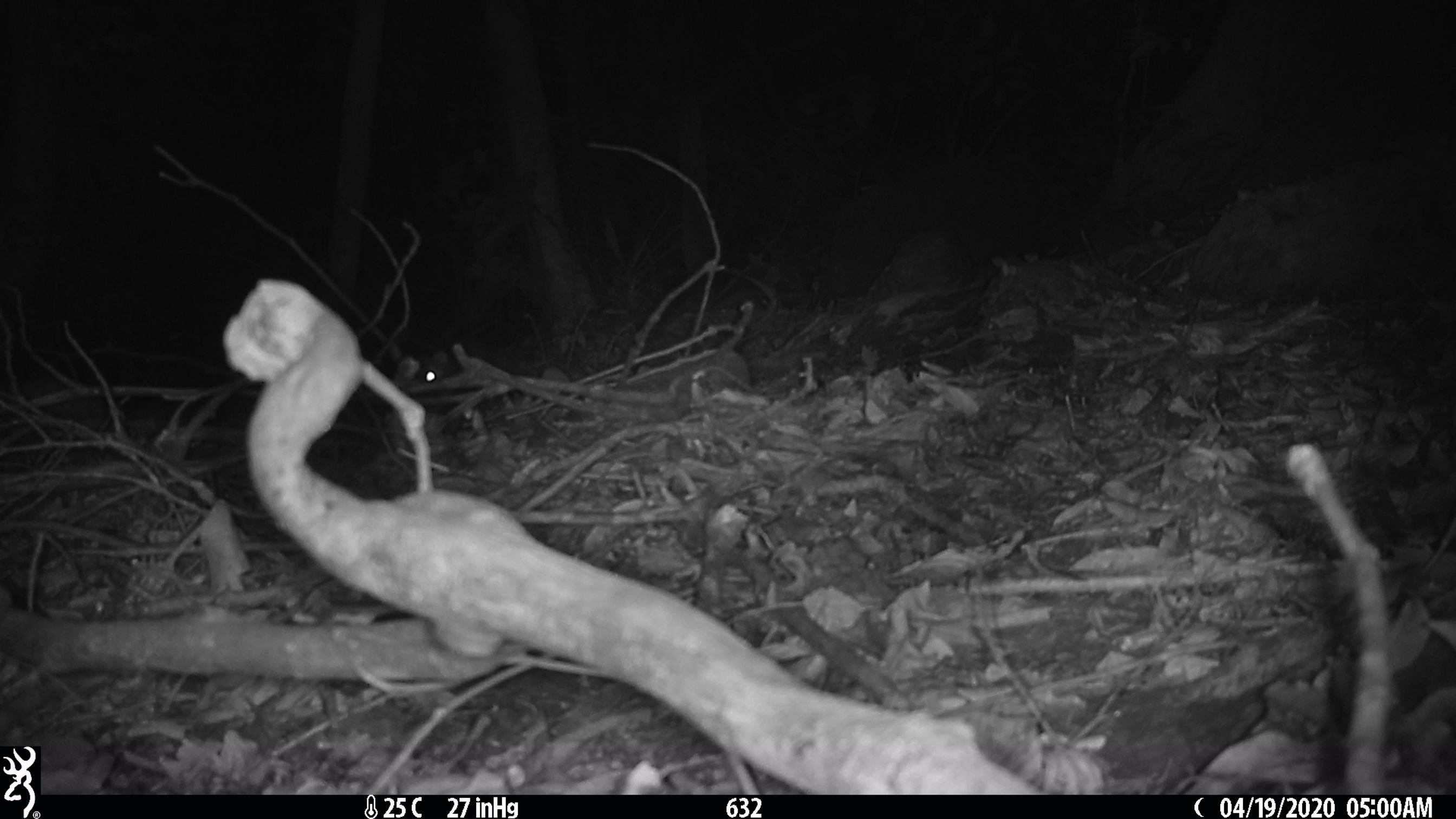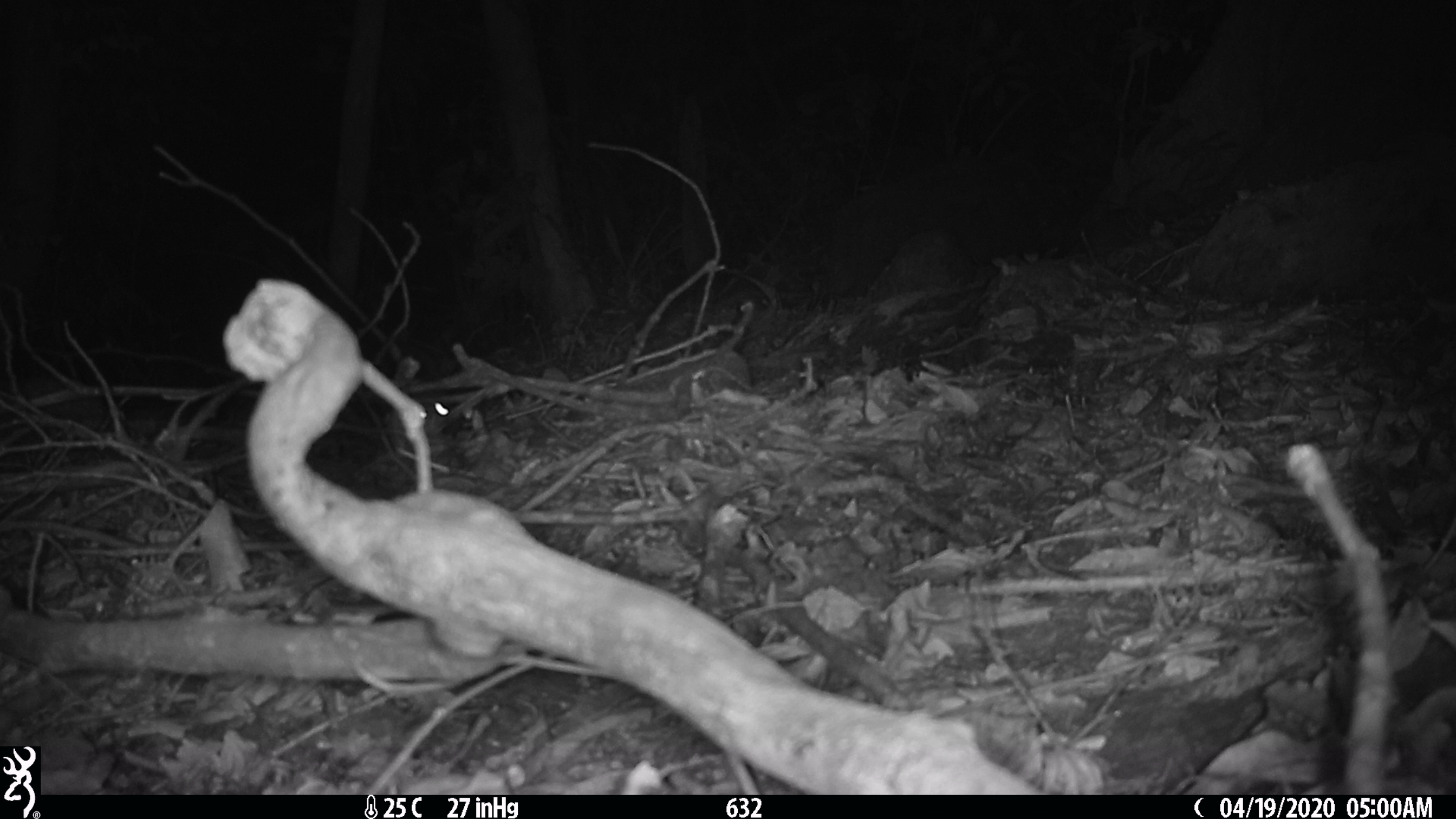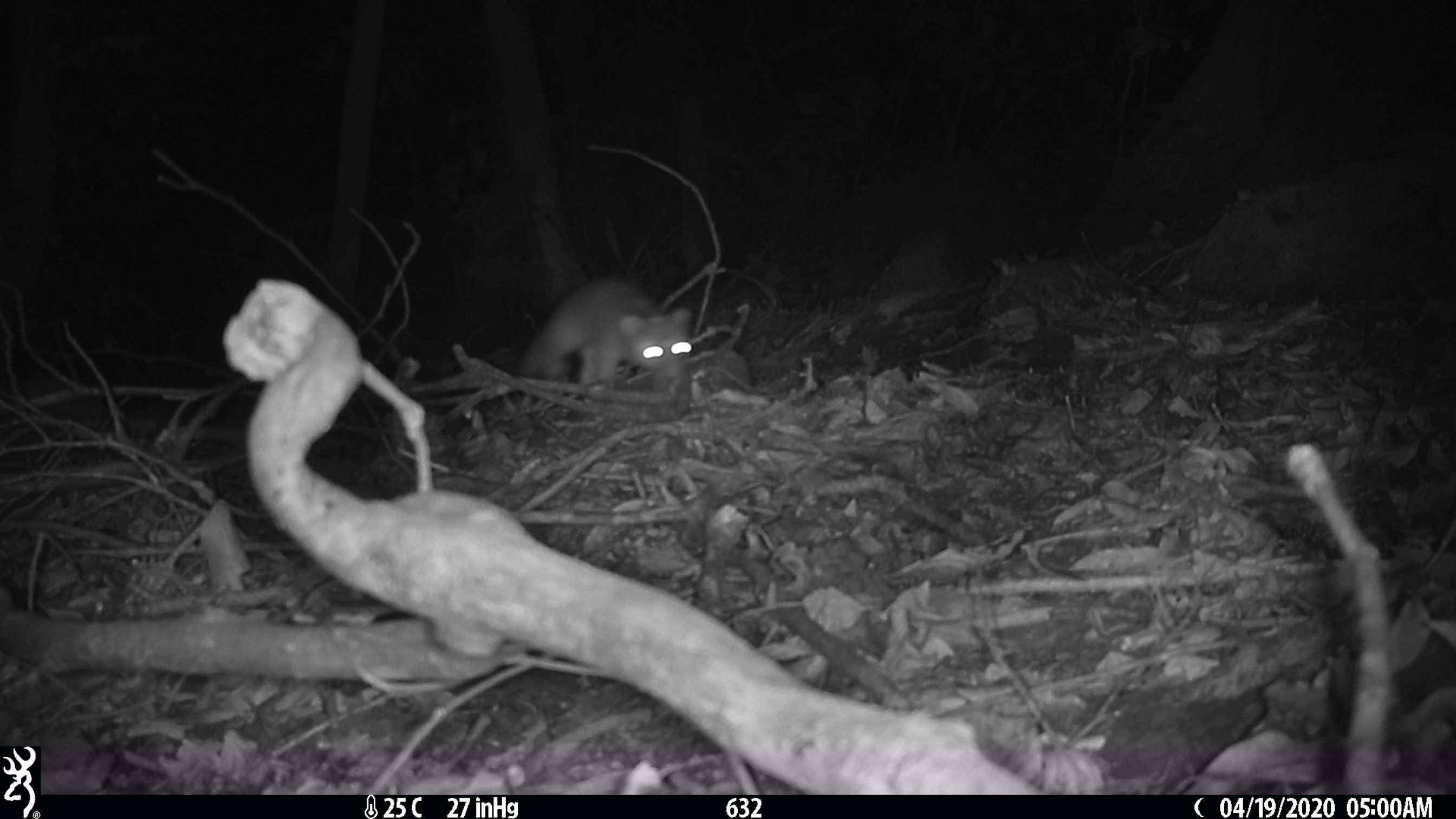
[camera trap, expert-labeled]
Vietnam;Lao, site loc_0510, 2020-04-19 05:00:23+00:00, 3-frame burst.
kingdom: Animalia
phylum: Chordata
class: Mammalia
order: Carnivora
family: Mustelidae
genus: Melogale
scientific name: Melogale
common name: ferret badger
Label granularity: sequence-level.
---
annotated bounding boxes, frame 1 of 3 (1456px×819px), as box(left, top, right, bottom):
ferret badger: box(407, 339, 525, 437)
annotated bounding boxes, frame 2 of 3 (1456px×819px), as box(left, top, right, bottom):
ferret badger: box(388, 391, 474, 441)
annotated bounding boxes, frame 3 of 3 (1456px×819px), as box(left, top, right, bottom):
ferret badger: box(518, 278, 693, 411)